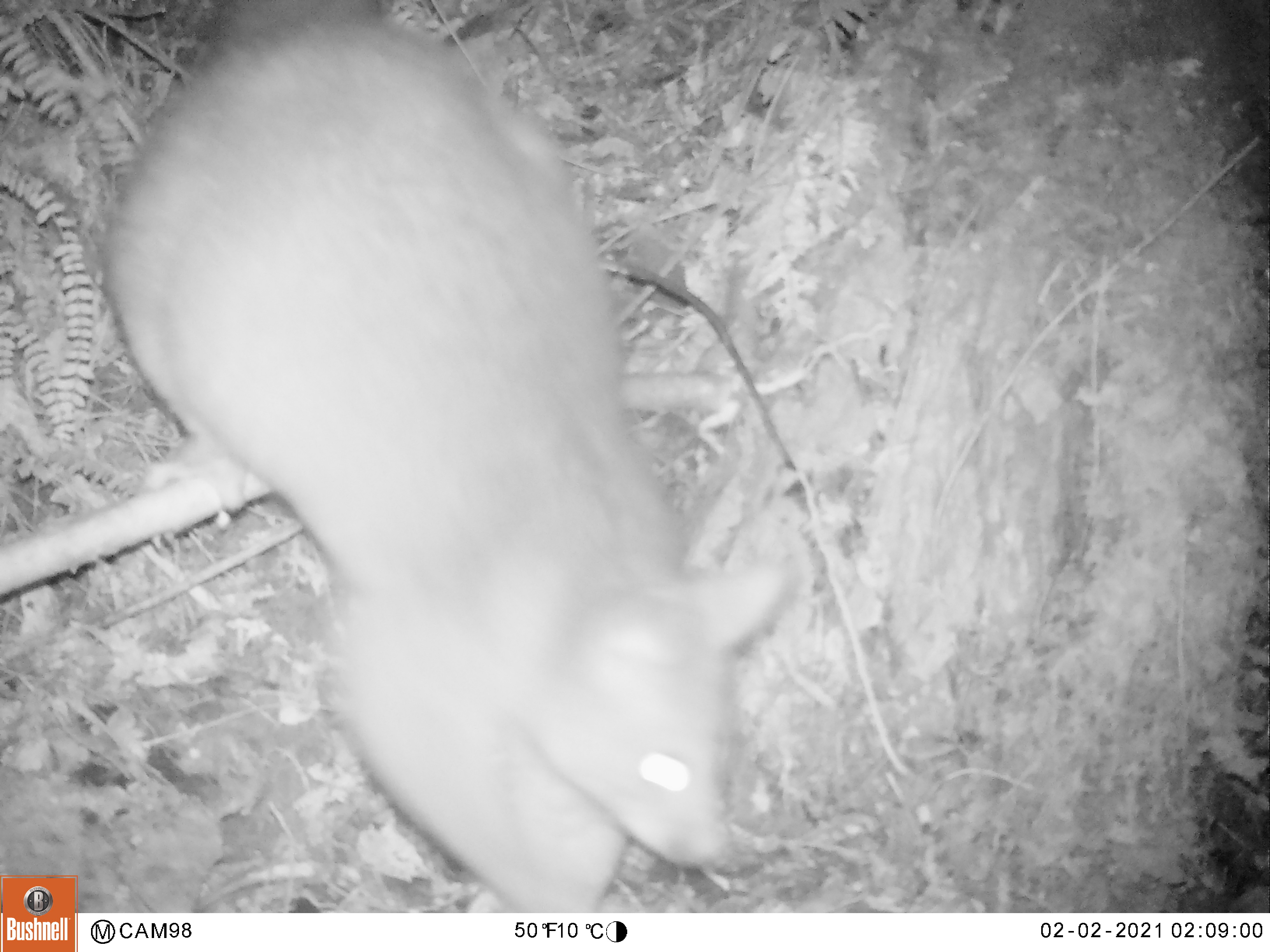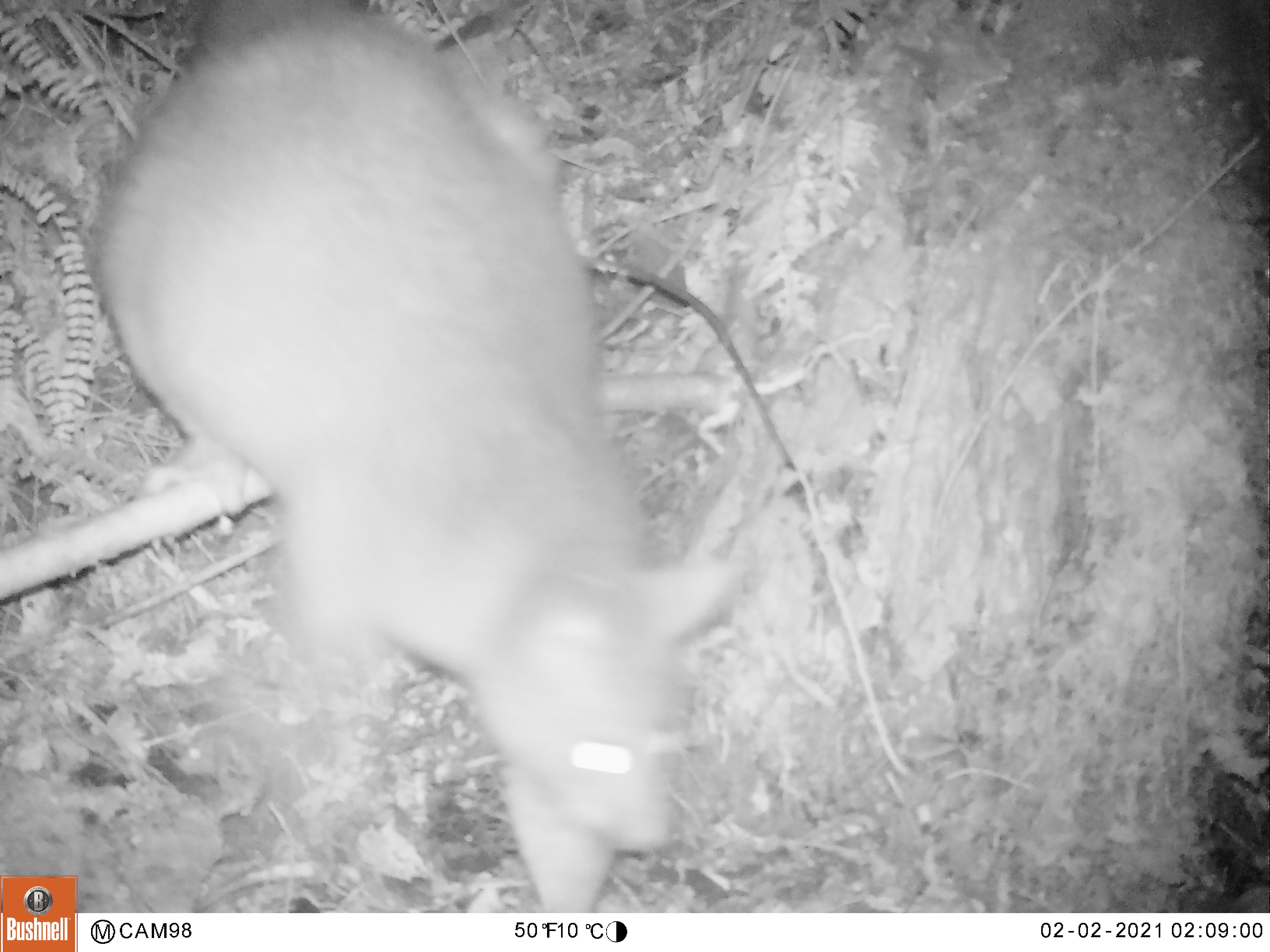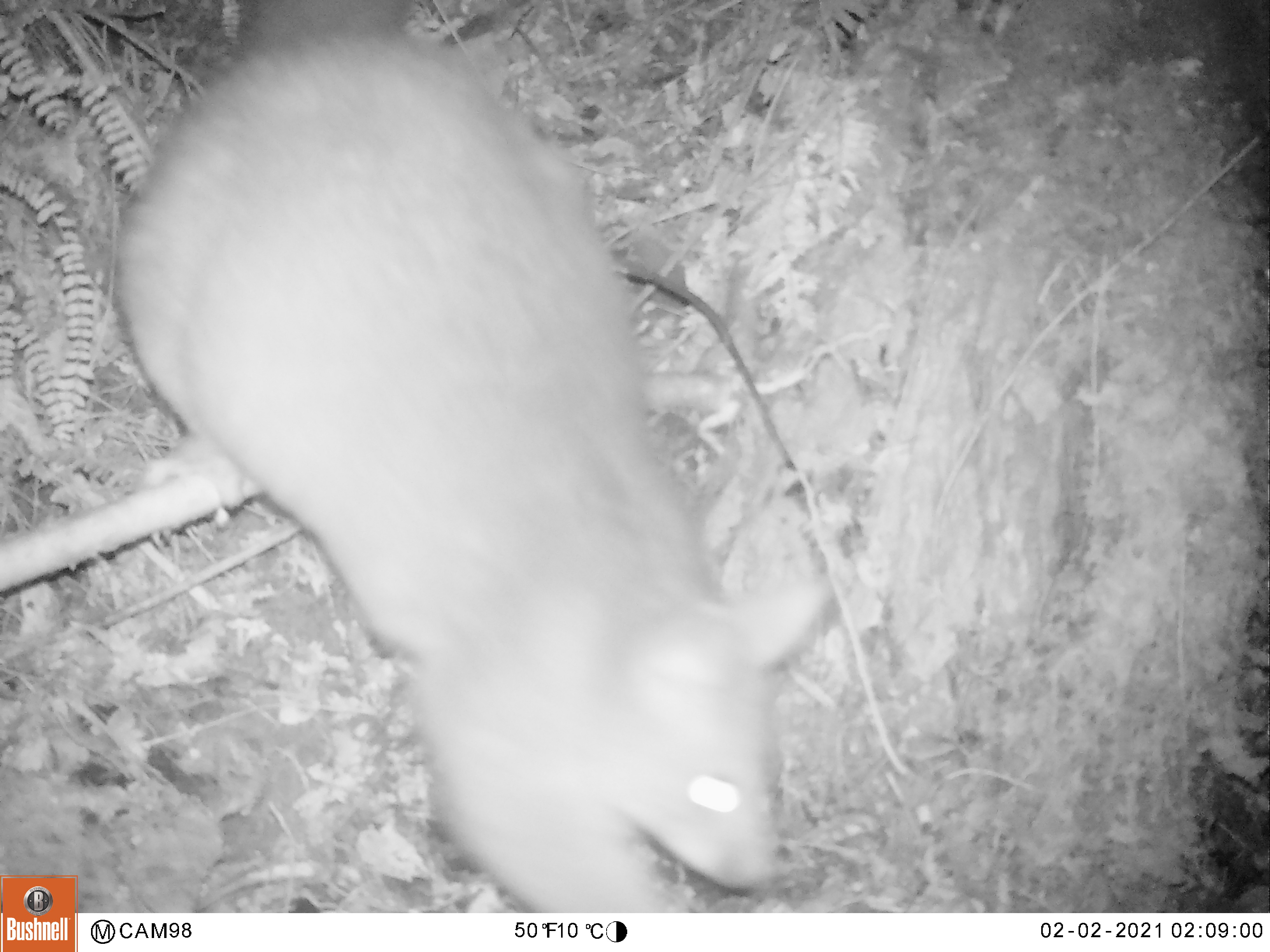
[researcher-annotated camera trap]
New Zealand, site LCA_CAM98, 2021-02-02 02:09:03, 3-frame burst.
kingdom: Animalia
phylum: Chordata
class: Mammalia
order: Diprotodontia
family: Phalangeridae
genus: Trichosurus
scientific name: Trichosurus vulpecula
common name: common brushtail possum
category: possum